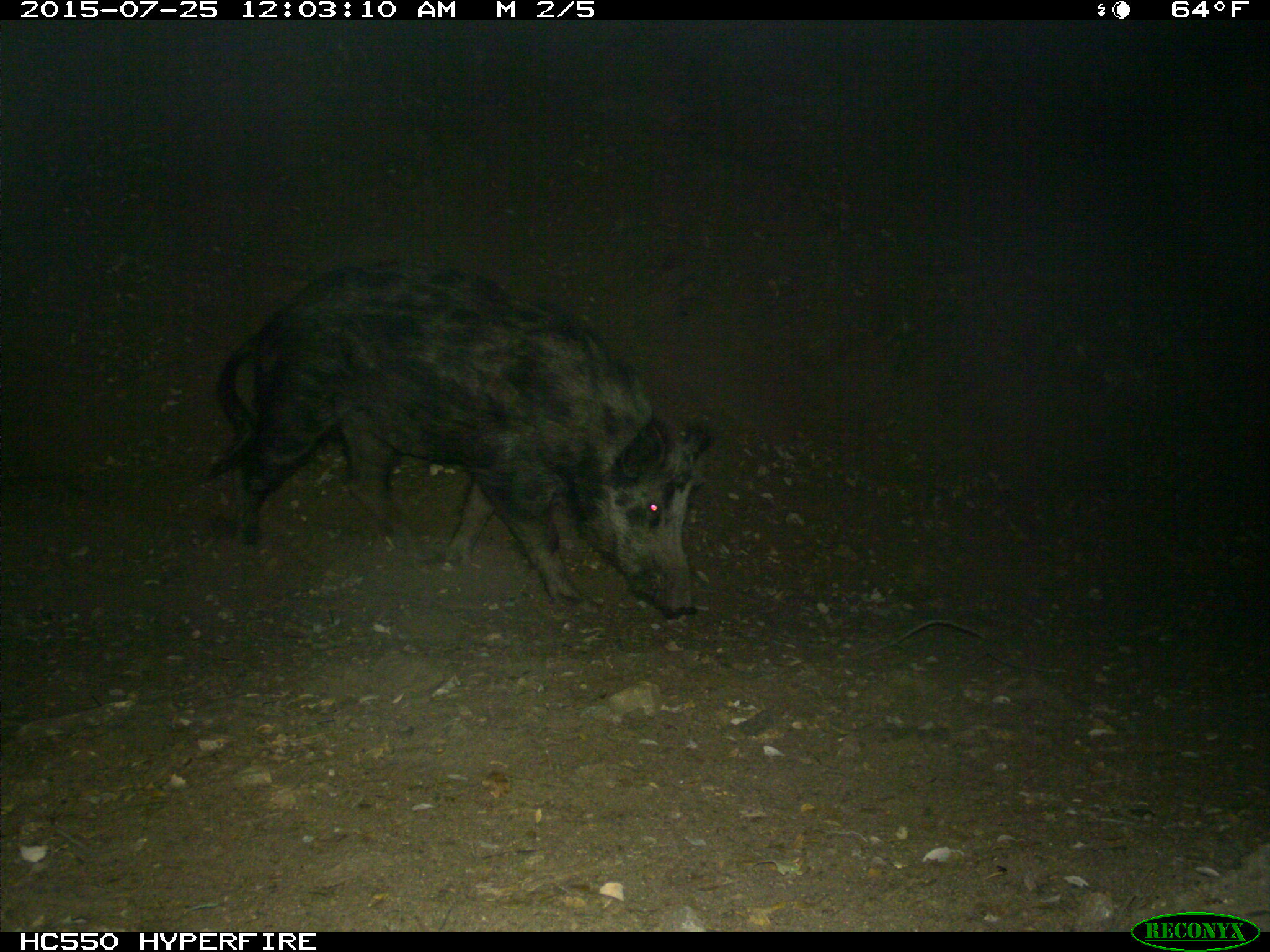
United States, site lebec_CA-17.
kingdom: Animalia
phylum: Chordata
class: Mammalia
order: Artiodactyla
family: Suidae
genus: Sus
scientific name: Sus scrofa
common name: wild boar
Sus scrofa (wild boar).